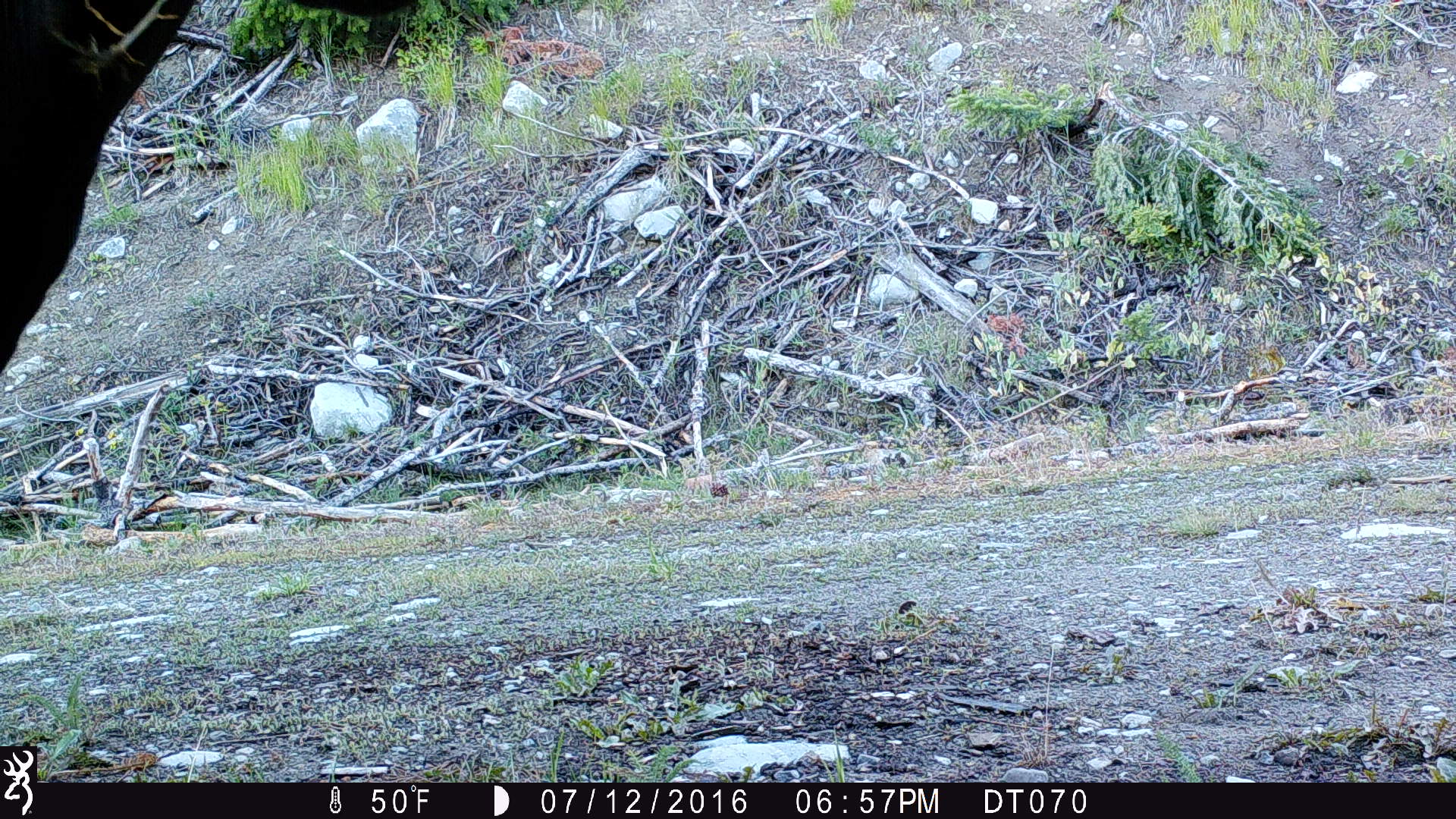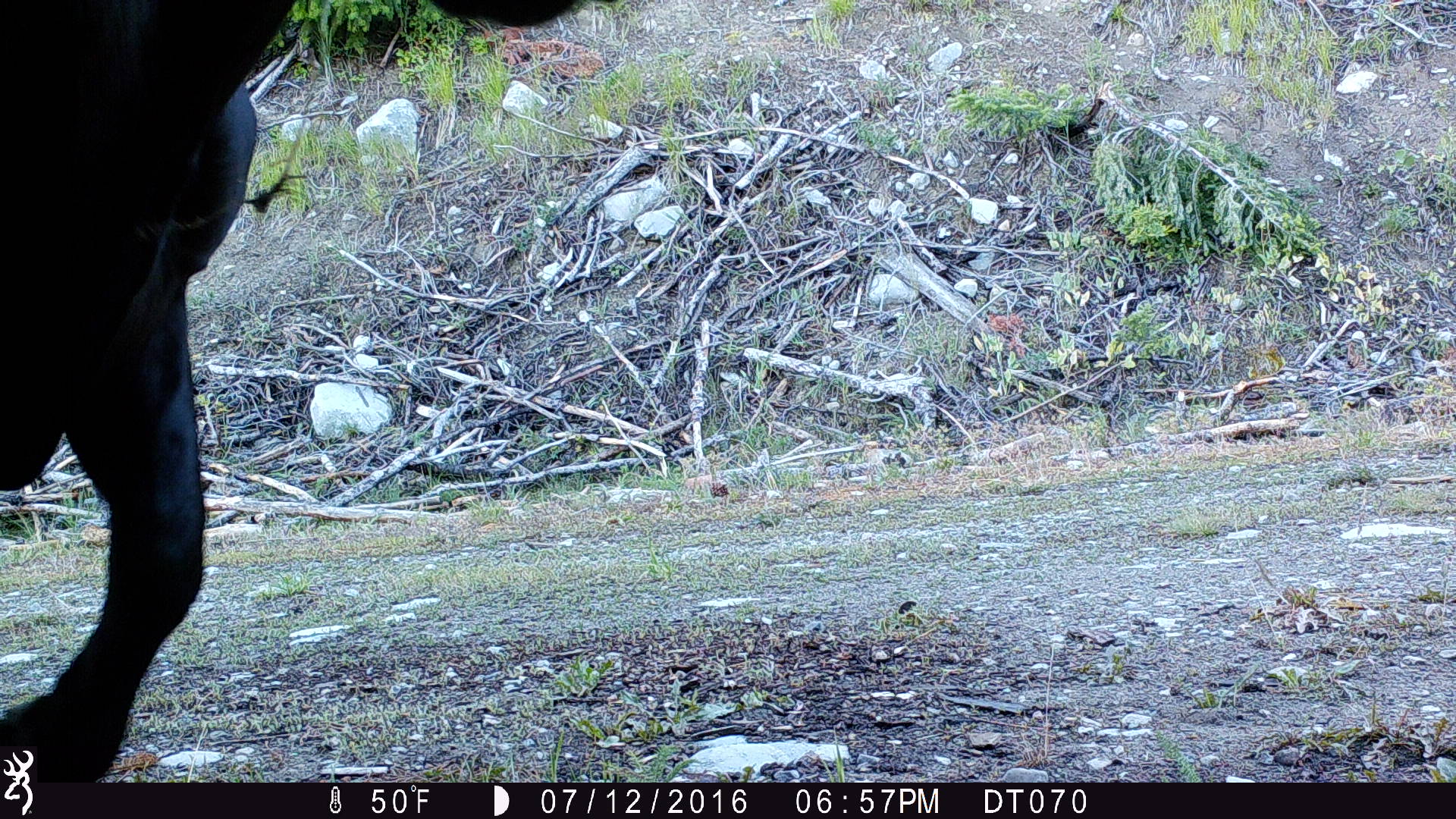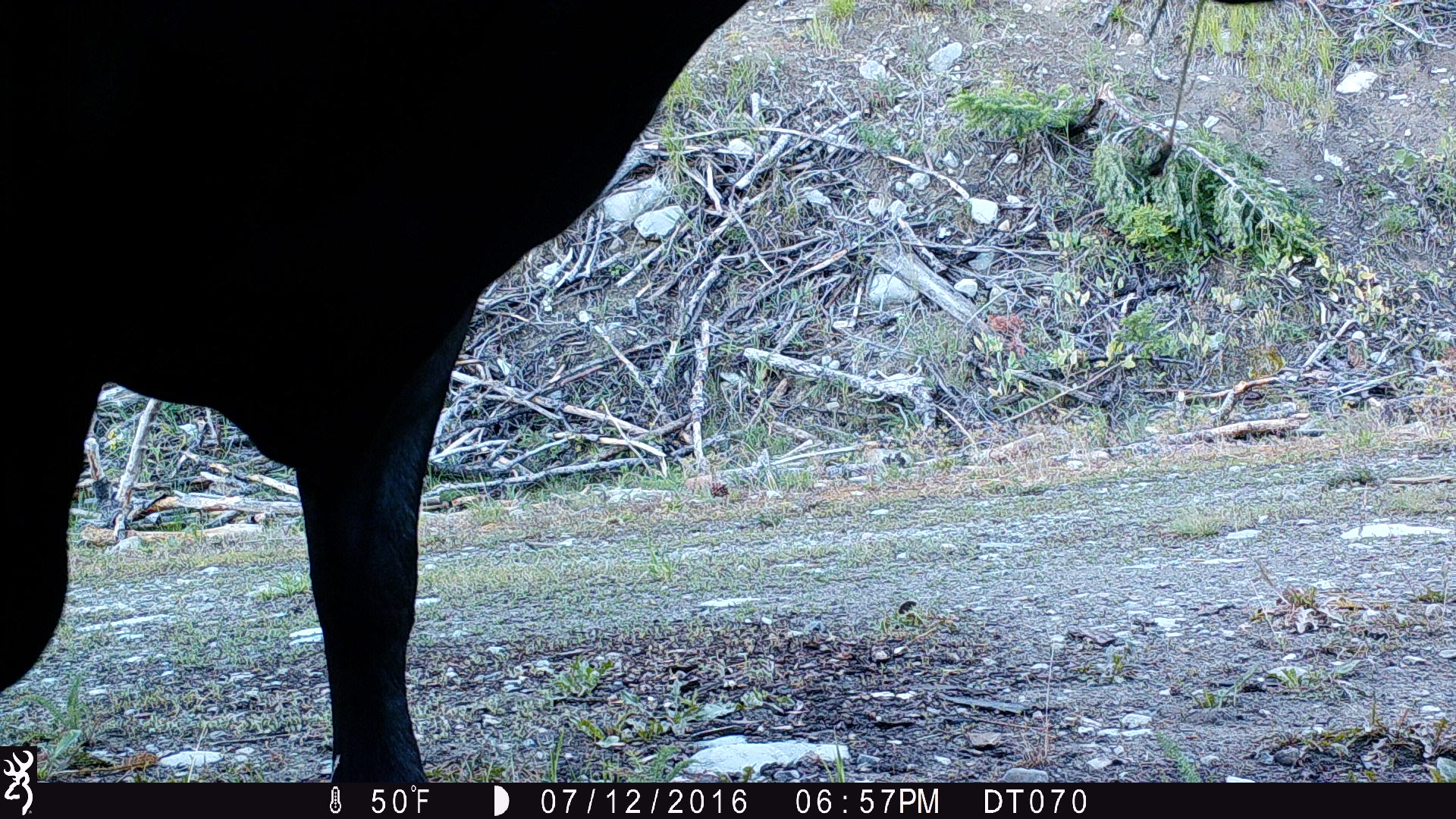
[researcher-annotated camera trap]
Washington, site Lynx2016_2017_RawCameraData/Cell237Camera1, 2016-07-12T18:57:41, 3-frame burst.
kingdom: Animalia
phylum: Chordata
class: Mammalia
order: Artiodactyla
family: Bovidae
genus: Bos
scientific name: Bos taurus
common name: domestic cattle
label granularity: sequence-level